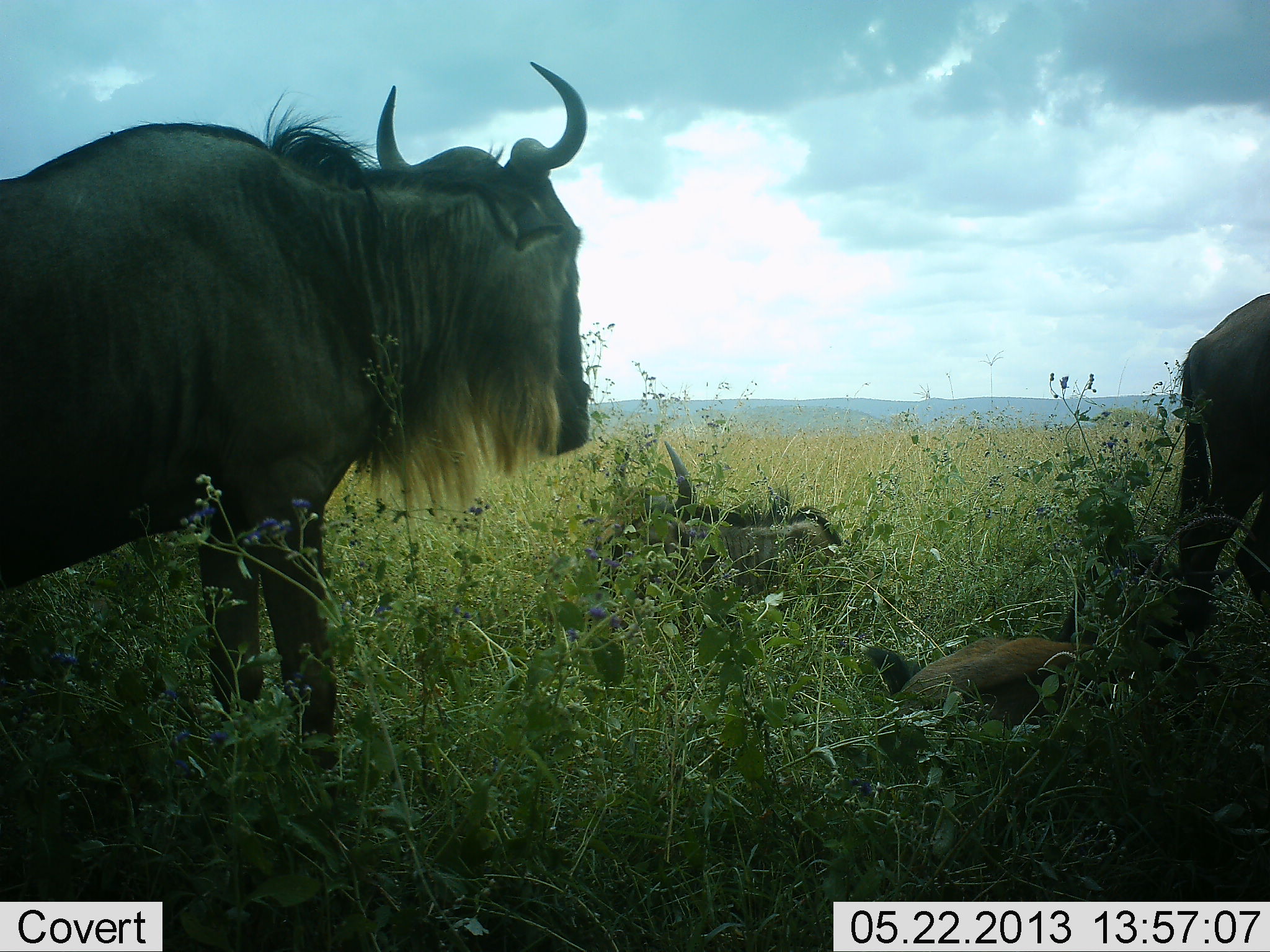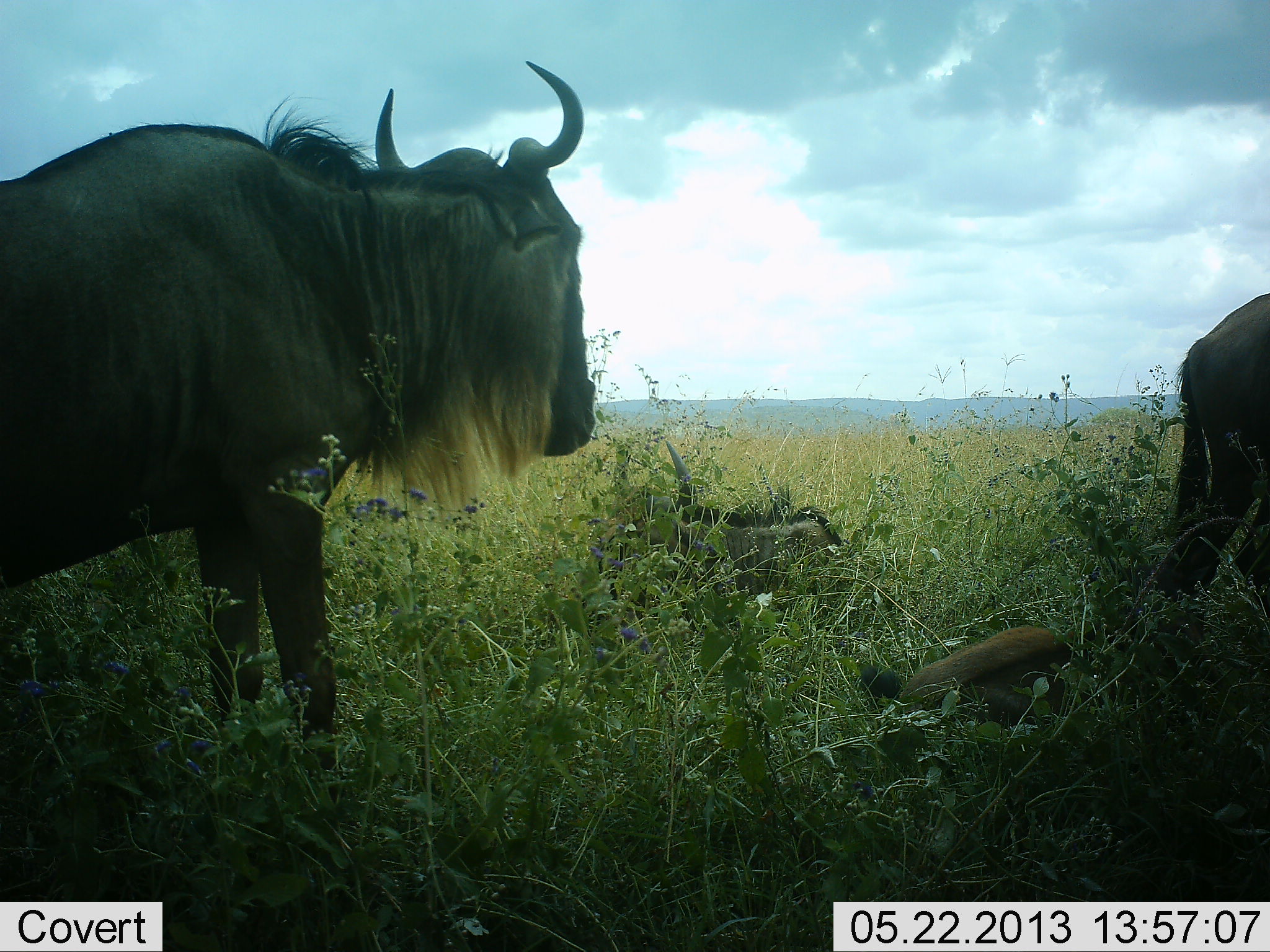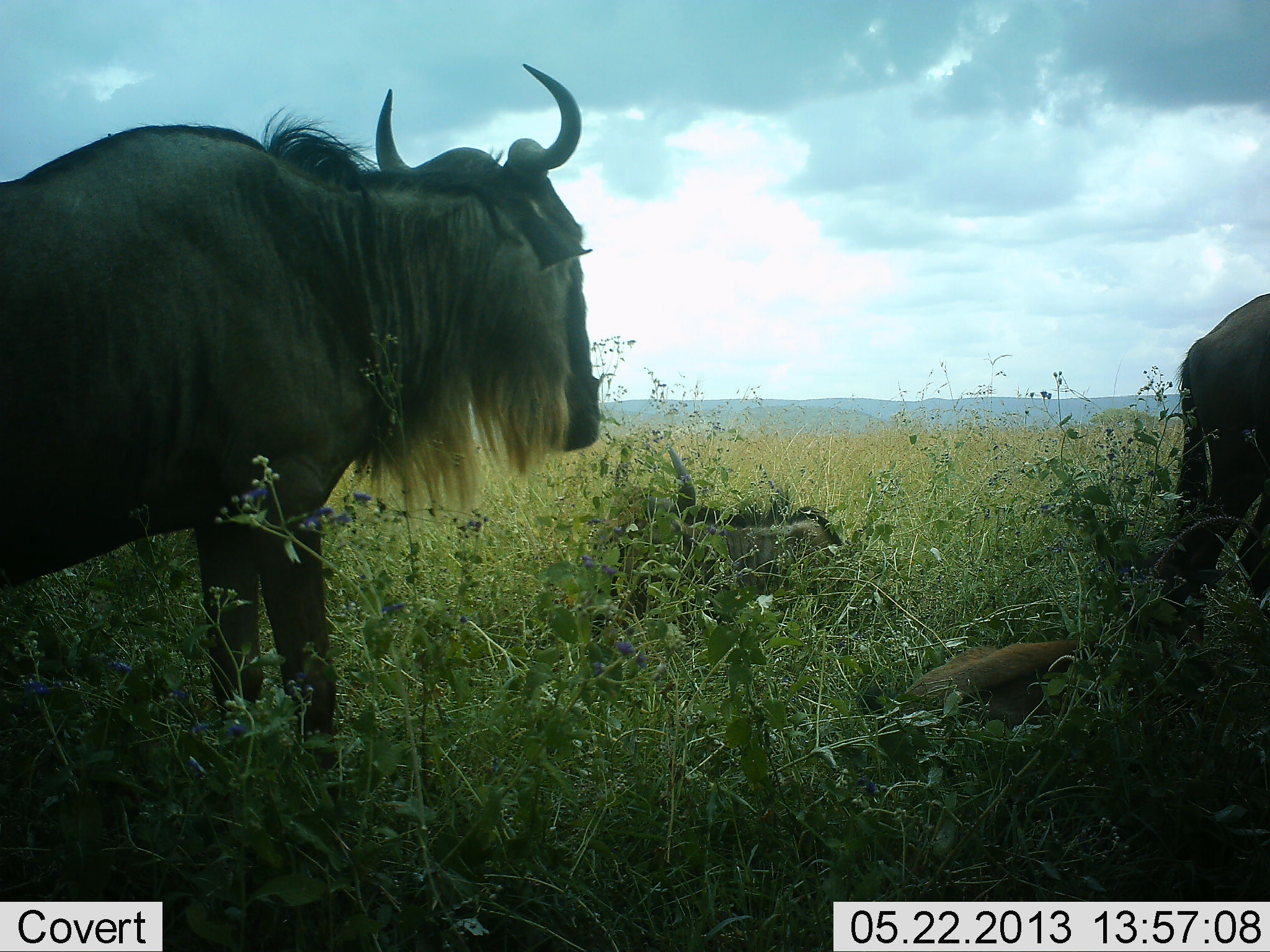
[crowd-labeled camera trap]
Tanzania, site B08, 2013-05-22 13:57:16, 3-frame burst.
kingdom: Animalia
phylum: Chordata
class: Mammalia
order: Artiodactyla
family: Bovidae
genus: Connochaetes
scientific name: Connochaetes taurinus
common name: blue wildebeest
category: wildebeest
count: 4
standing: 94%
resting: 85%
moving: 6%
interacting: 0%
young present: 39%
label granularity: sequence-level